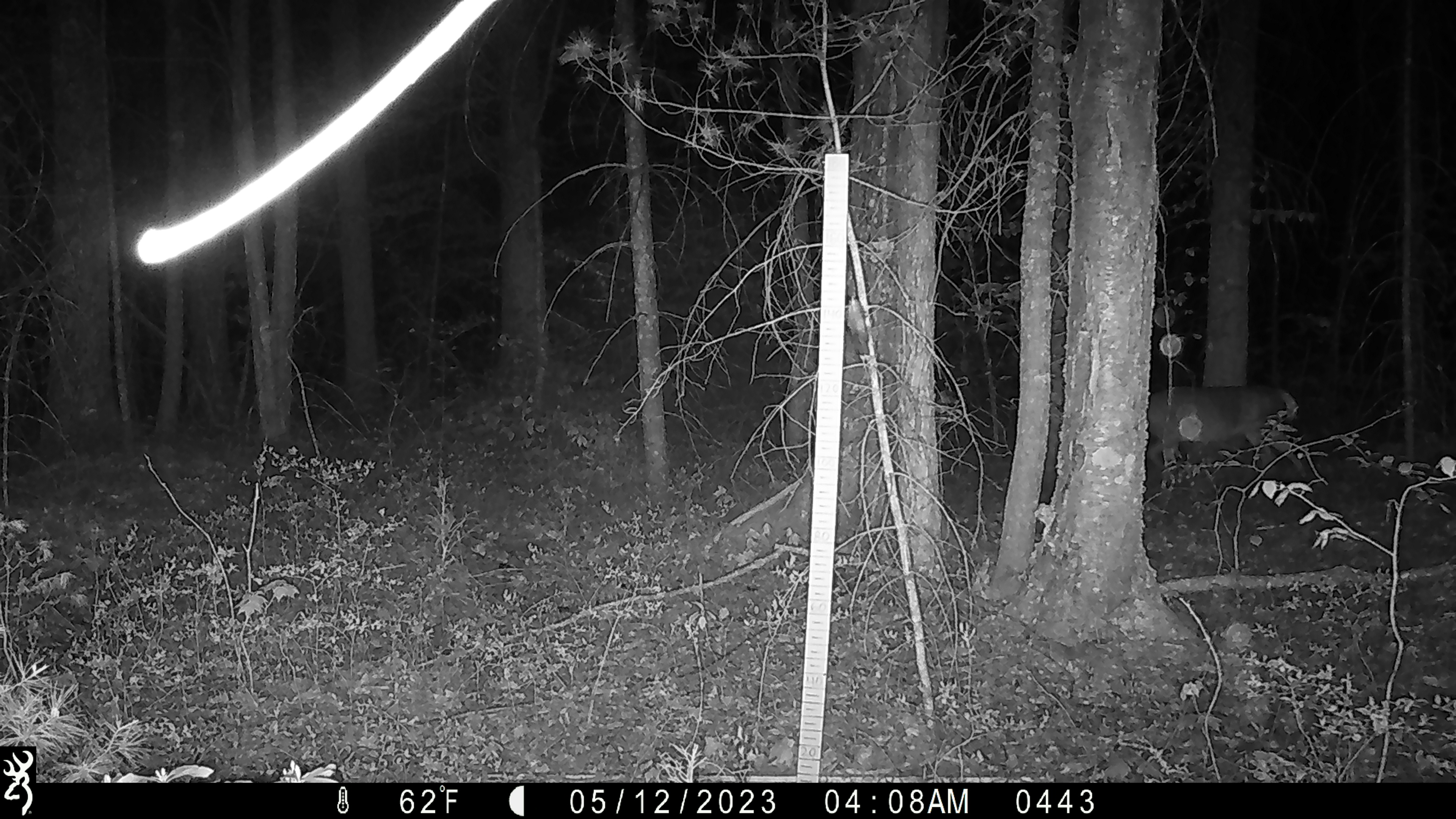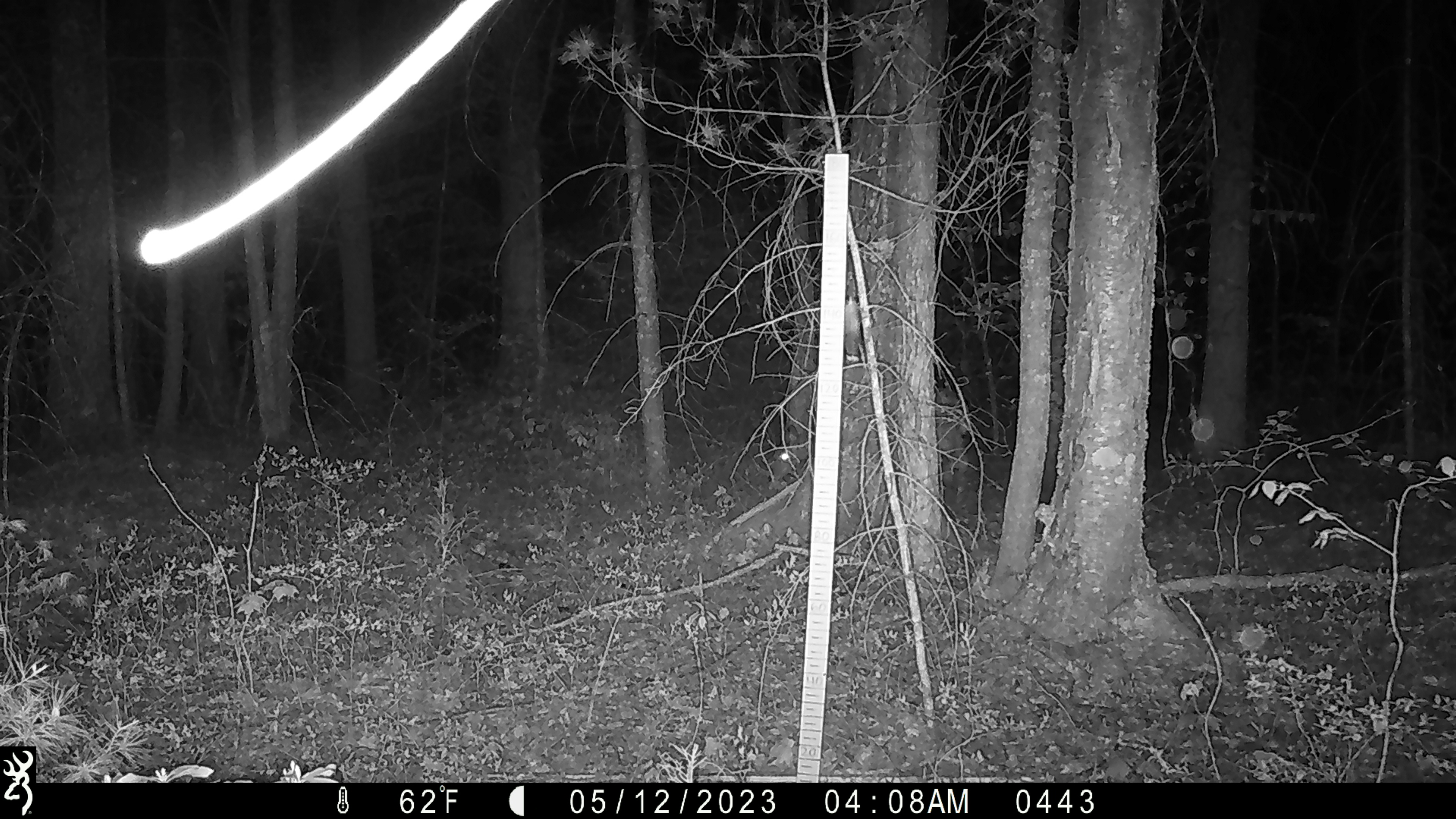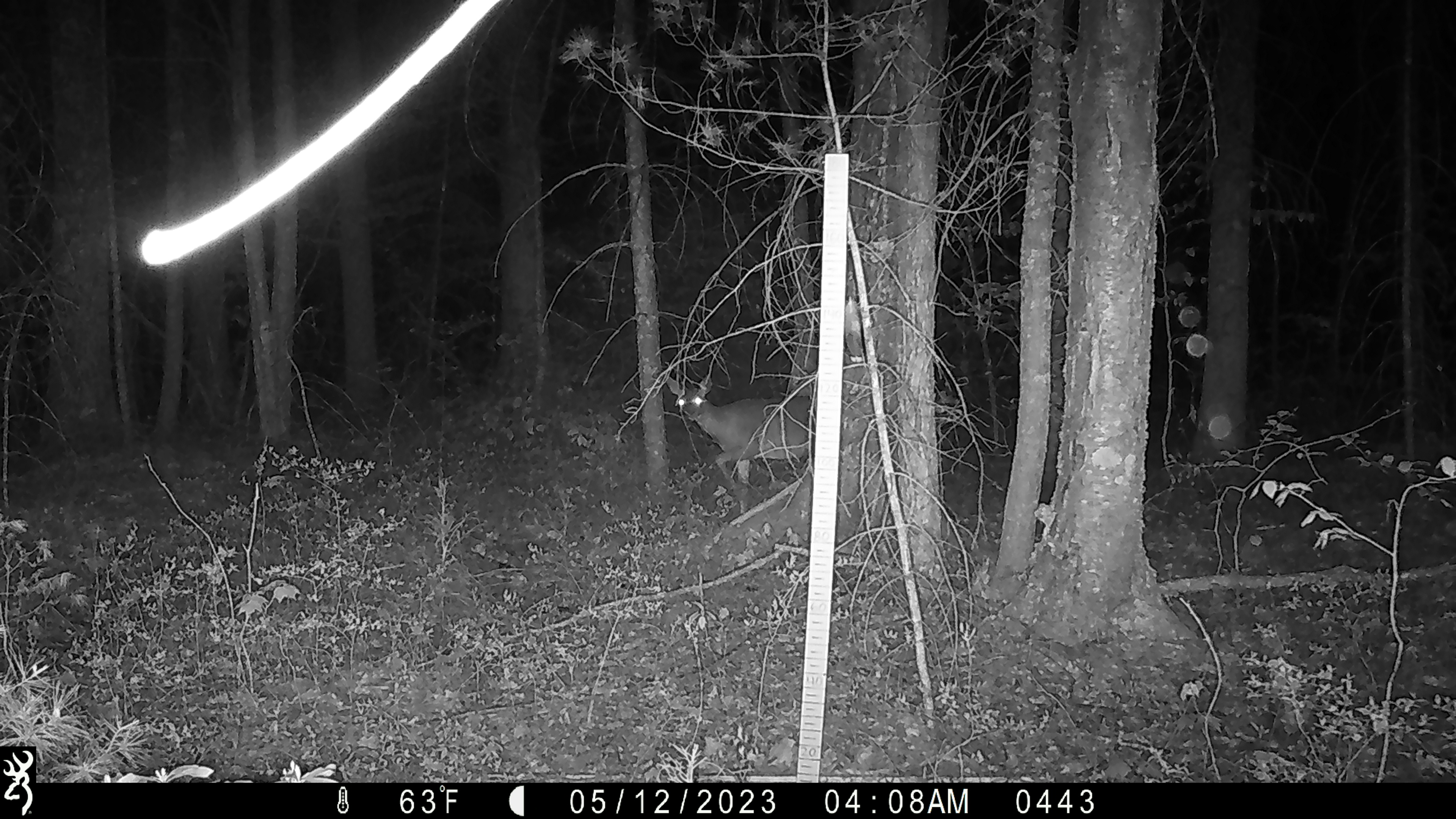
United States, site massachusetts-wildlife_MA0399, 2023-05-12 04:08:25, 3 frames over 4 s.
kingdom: Animalia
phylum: Chordata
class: Mammalia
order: Artiodactyla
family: Cervidae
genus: Odocoileus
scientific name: Odocoileus virginianus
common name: white-tailed deer